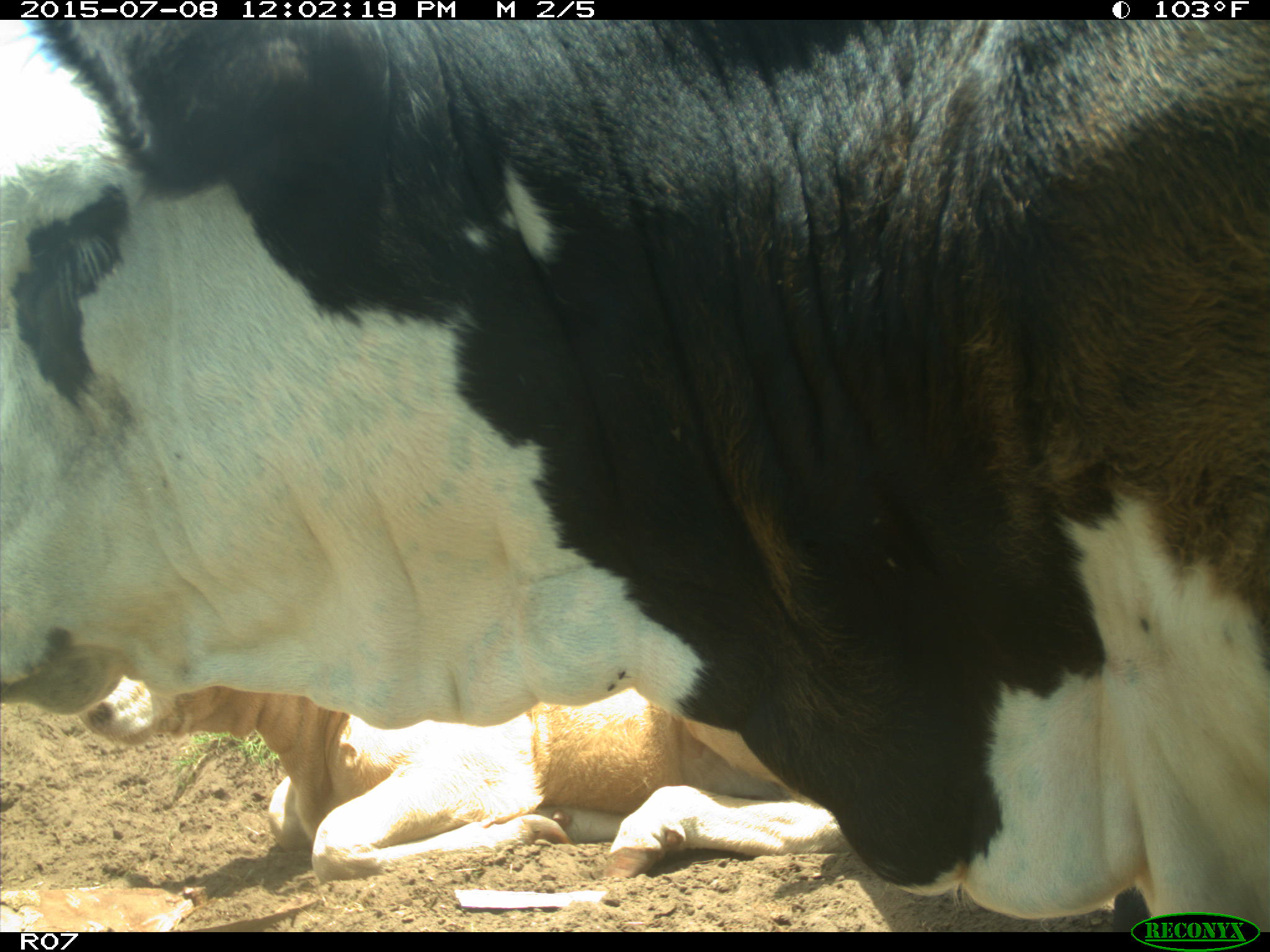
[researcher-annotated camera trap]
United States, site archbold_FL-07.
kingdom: Animalia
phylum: Chordata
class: Mammalia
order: Artiodactyla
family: Bovidae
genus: Bos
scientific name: Bos taurus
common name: domestic cow